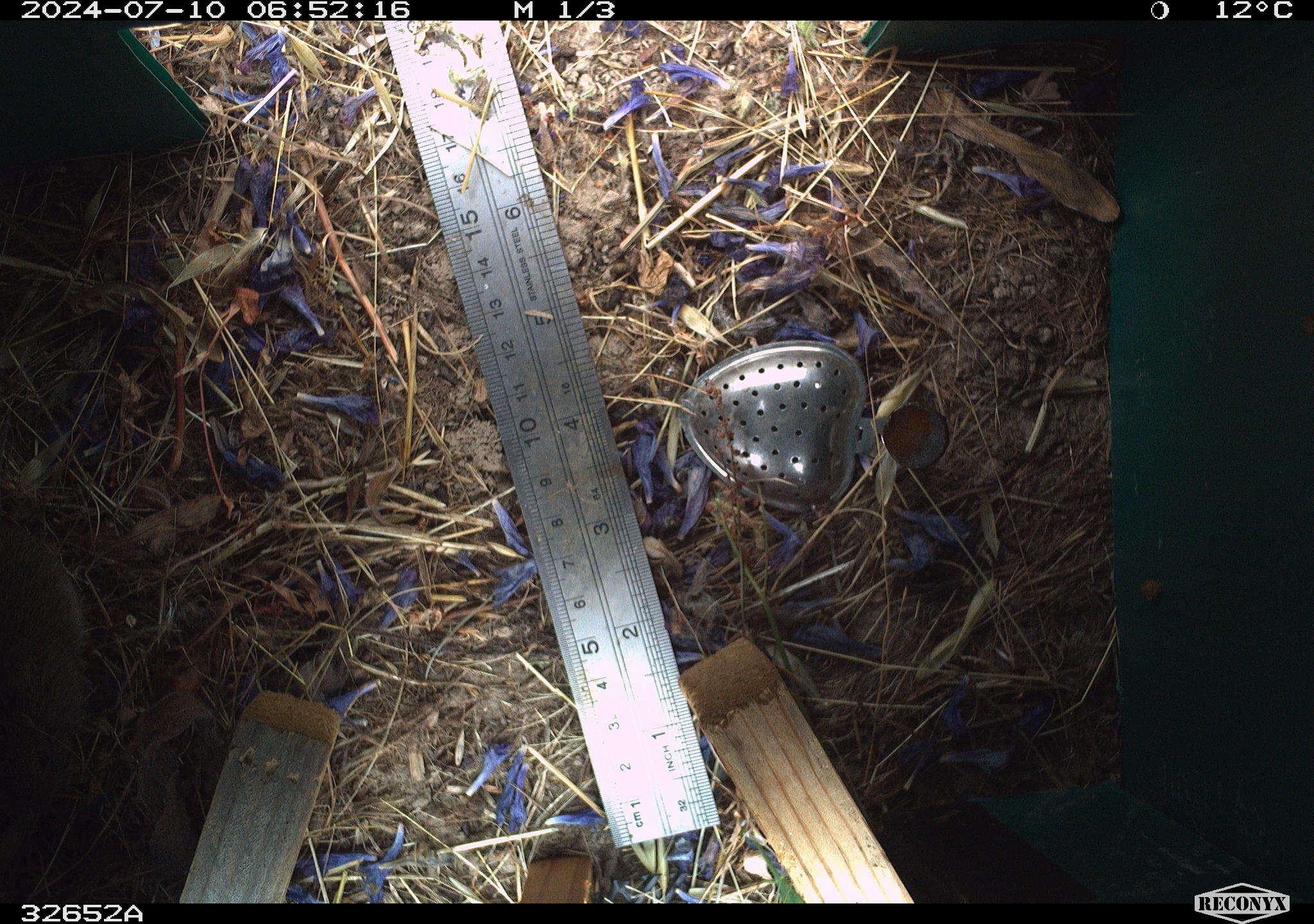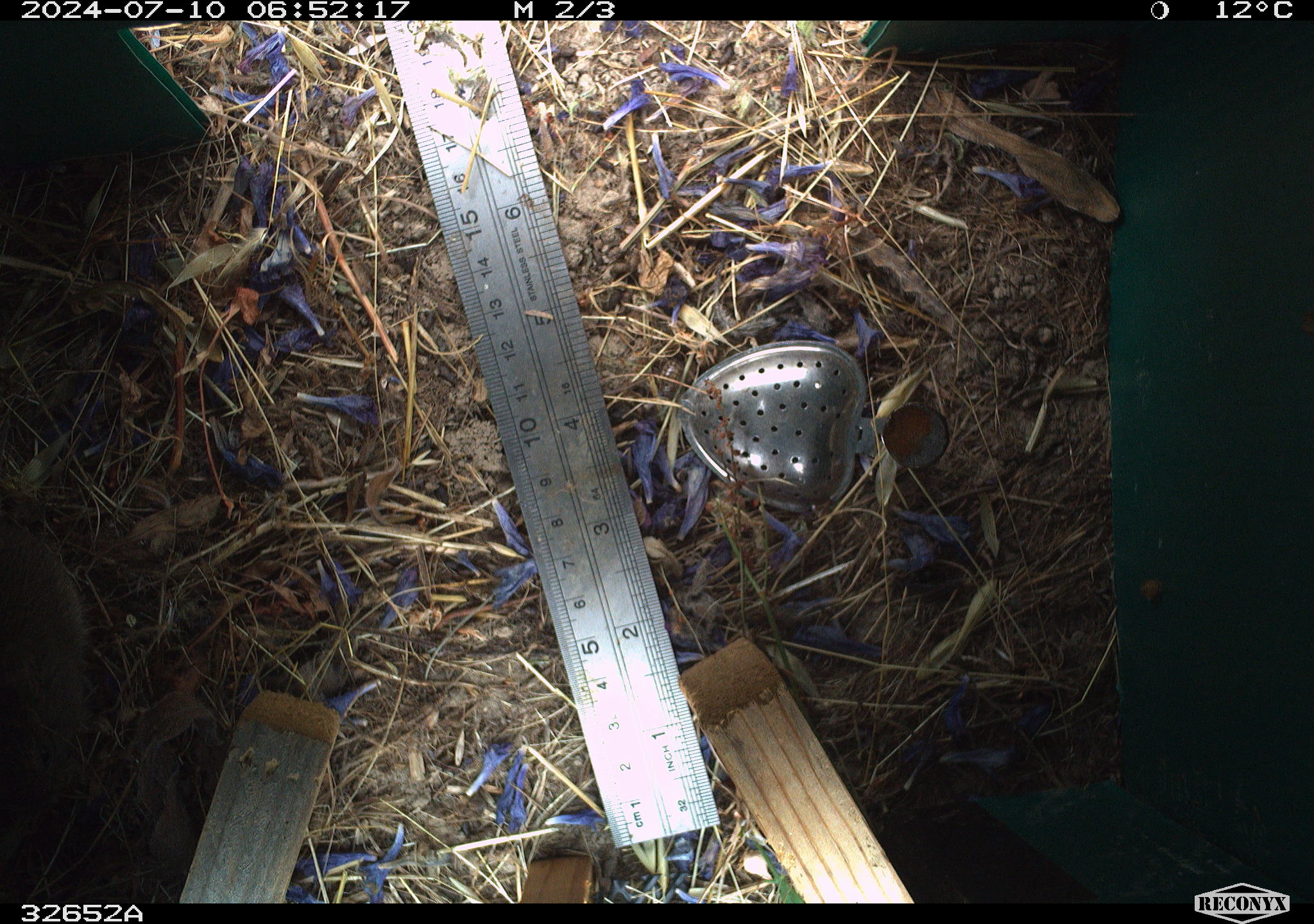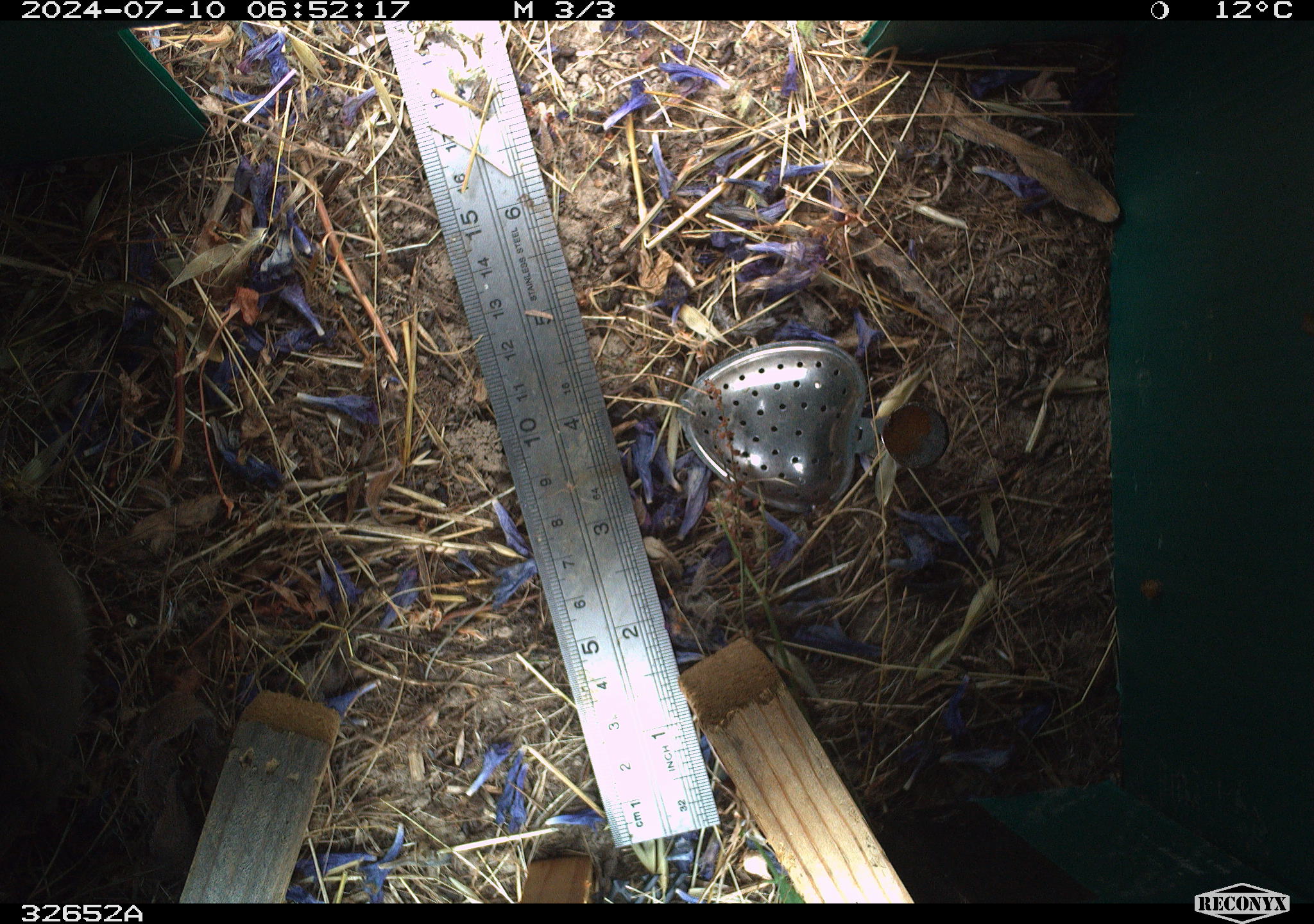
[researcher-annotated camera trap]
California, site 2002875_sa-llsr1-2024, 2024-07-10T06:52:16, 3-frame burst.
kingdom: Animalia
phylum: Chordata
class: Mammalia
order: Rodentia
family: Cricetidae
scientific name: Arvicolinae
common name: voles, lemmings, and muskrats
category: arvicolinae subfamily